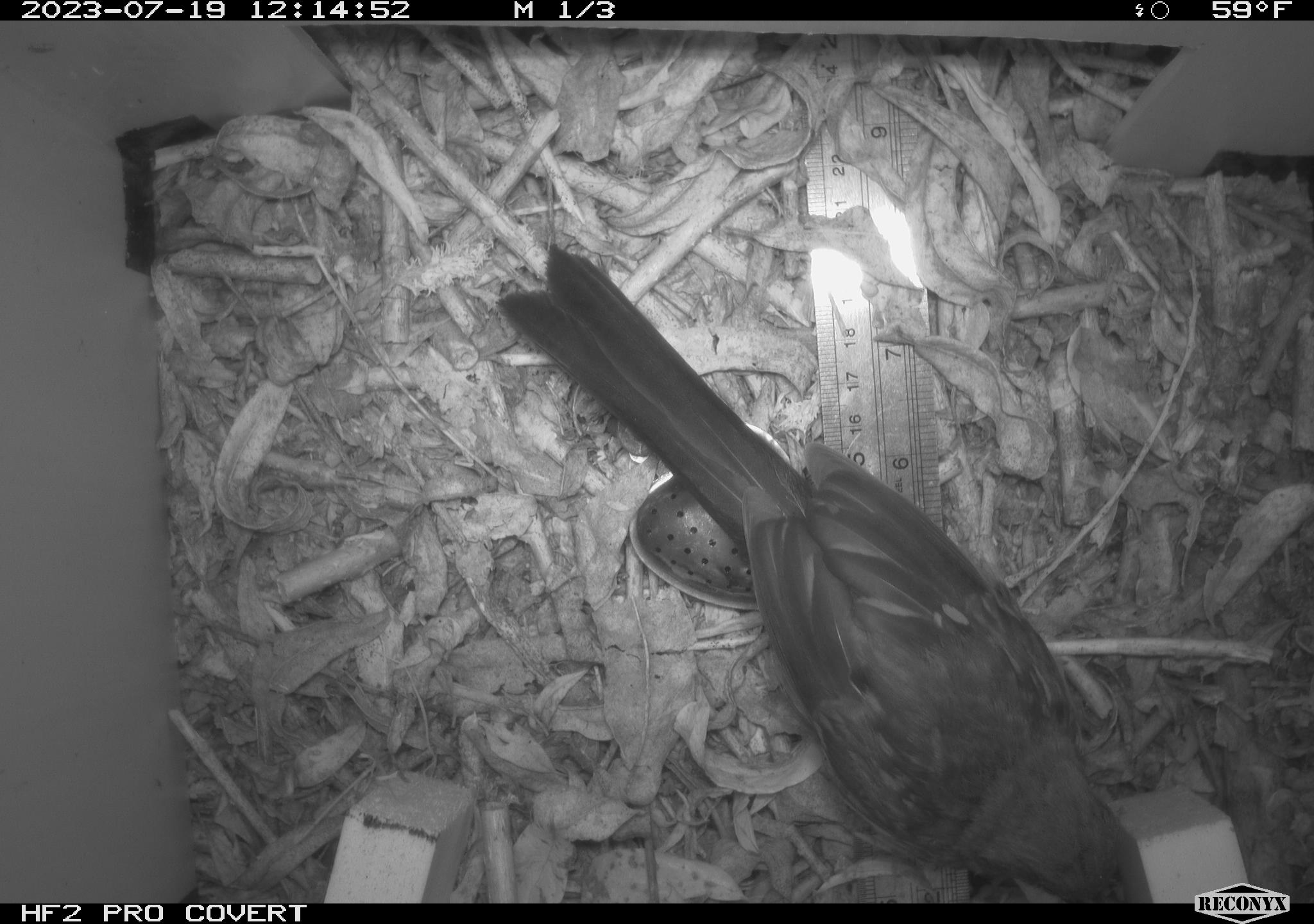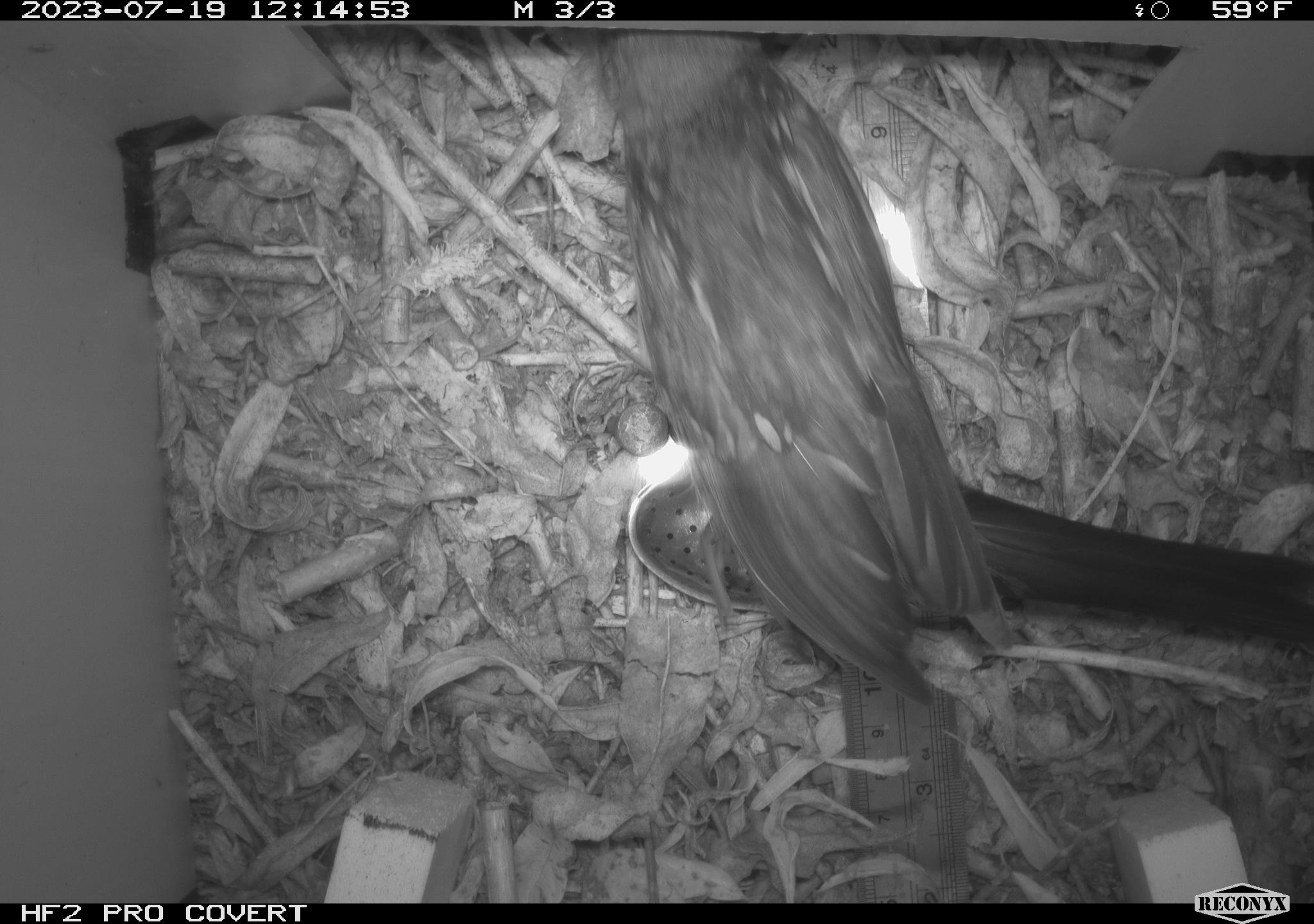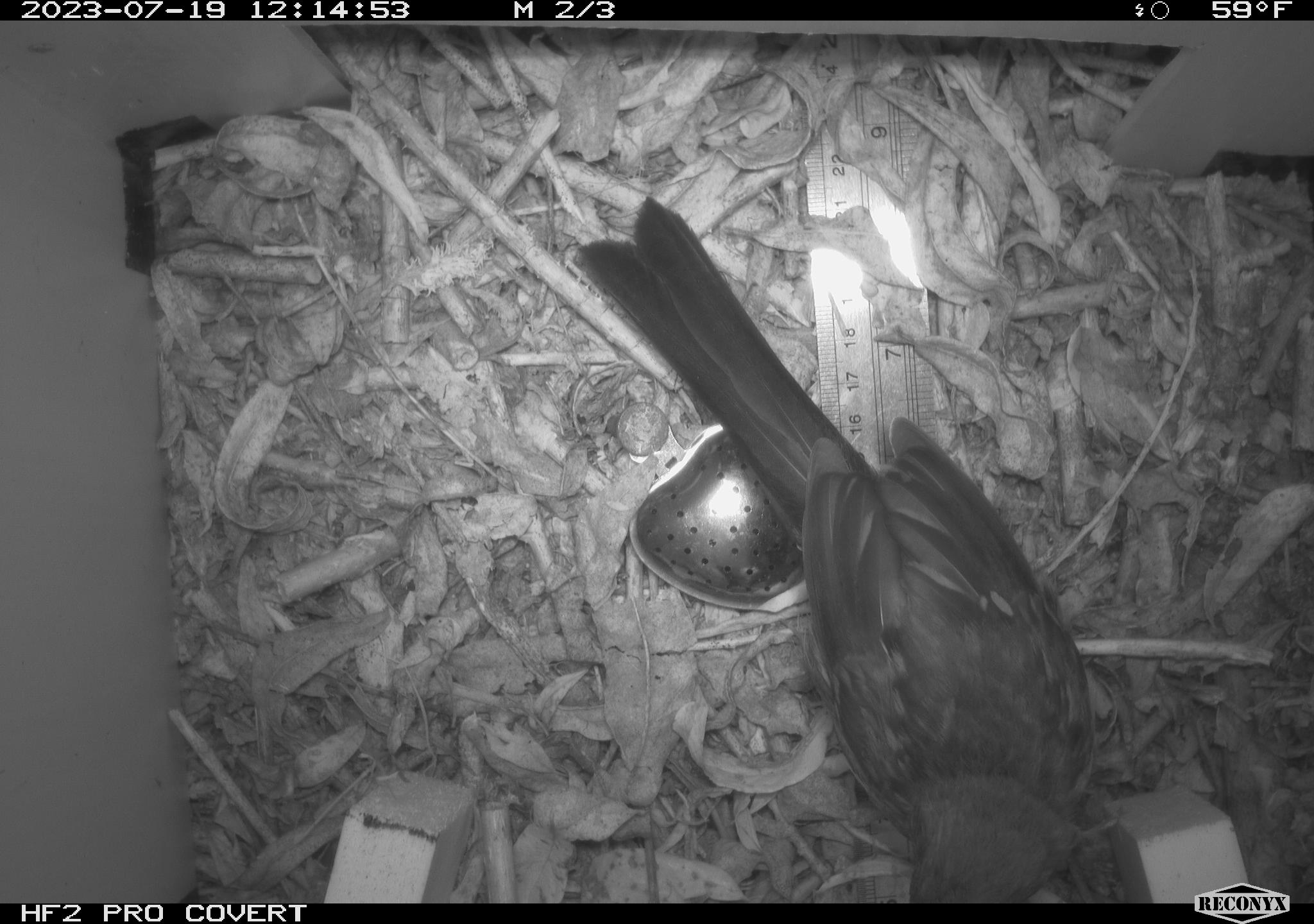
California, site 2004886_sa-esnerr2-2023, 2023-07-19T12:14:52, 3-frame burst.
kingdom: Animalia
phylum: Chordata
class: Aves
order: Passeriformes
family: Passerellidae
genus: Pipilo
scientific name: Pipilo maculatus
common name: spotted towhee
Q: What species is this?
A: Spotted towhee (Pipilo maculatus).